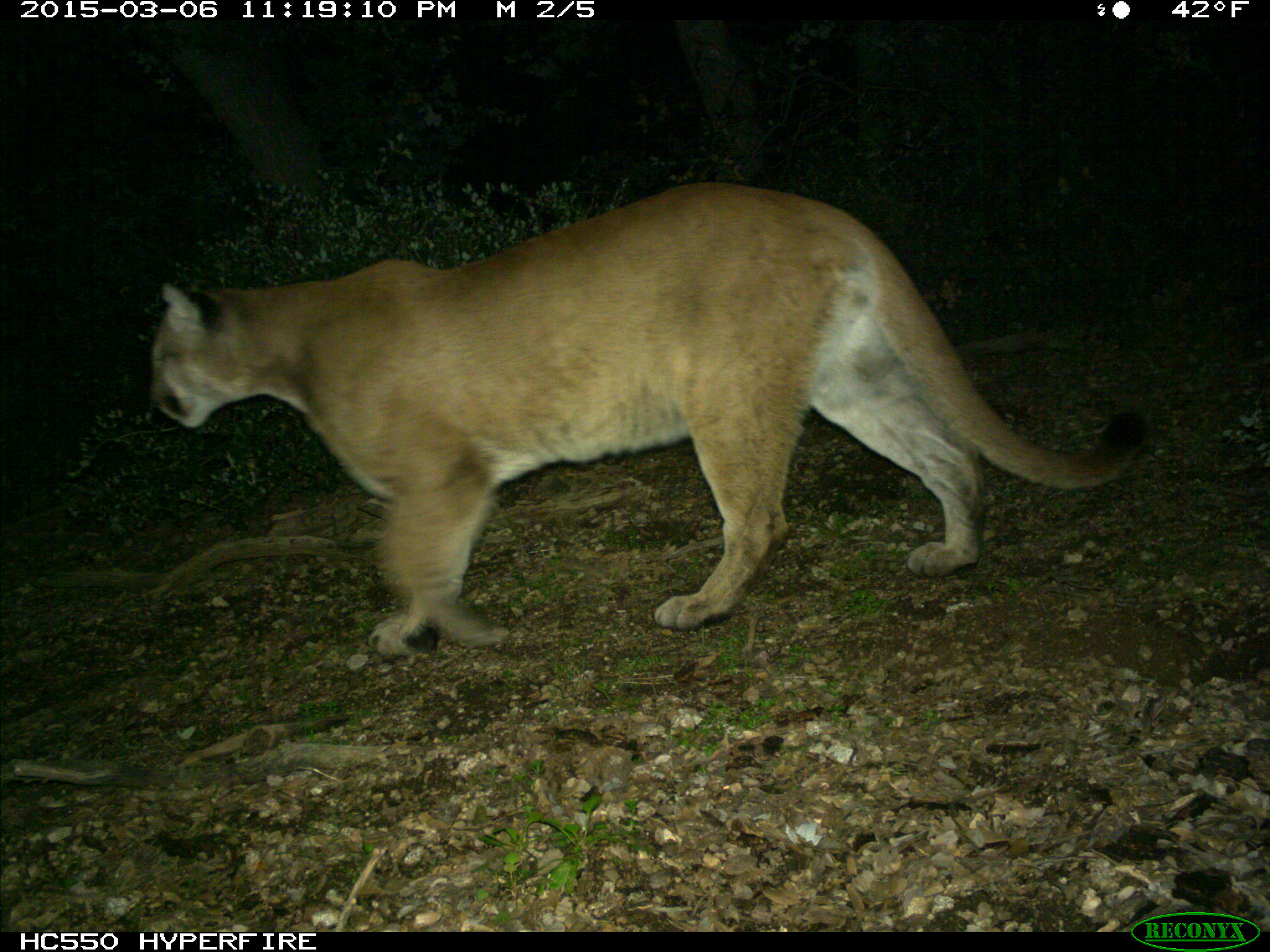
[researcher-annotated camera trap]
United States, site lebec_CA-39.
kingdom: Animalia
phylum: Chordata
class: Mammalia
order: Carnivora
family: Felidae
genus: Puma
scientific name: Puma concolor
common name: mountain lion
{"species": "Puma concolor (mountain lion)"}